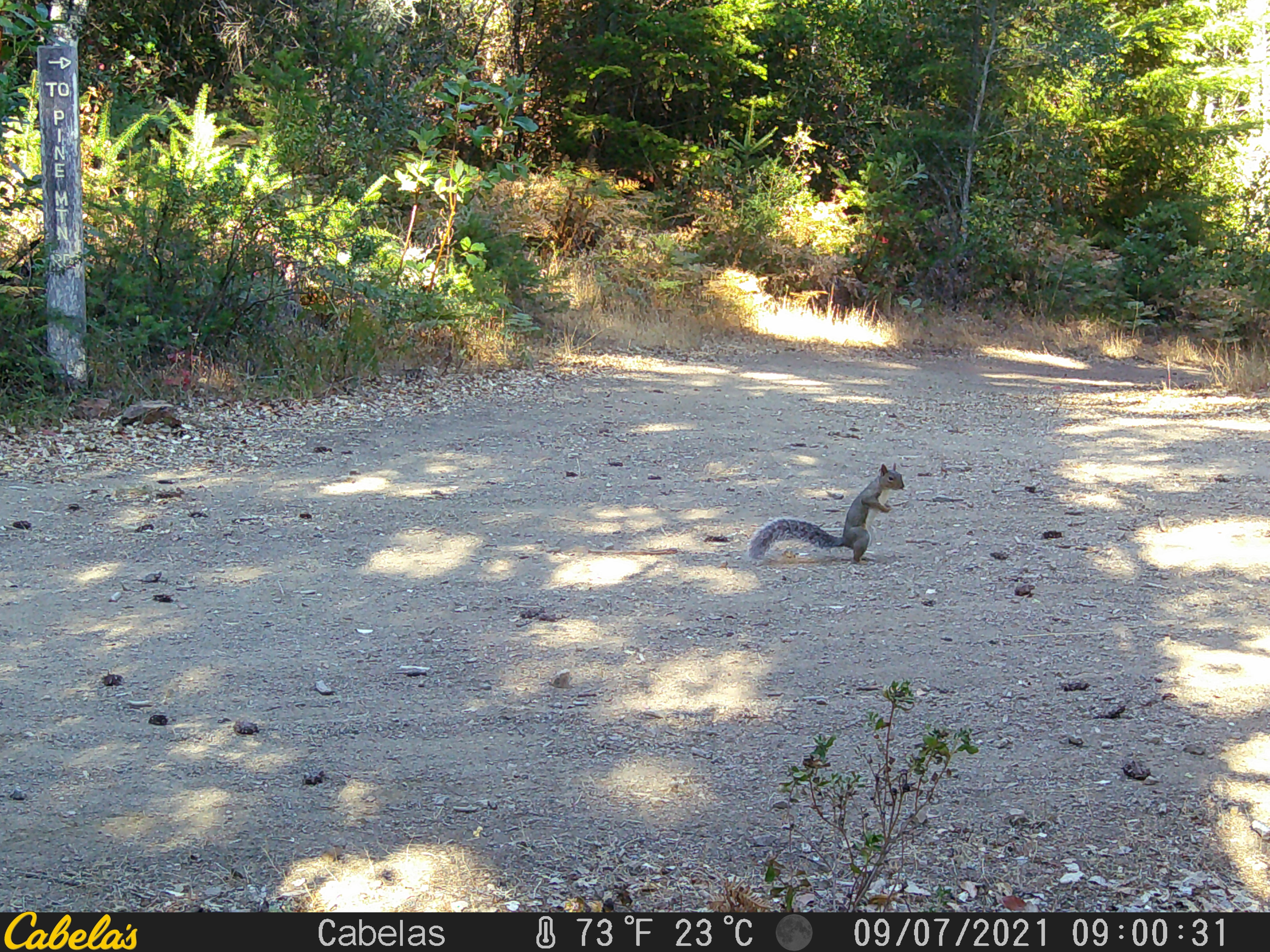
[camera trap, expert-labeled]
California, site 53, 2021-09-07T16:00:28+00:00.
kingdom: Animalia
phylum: Chordata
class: Mammalia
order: Rodentia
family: Sciuridae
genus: Sciurus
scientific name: Sciurus carolinensis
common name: eastern gray squirrel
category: eastern grey squirrel